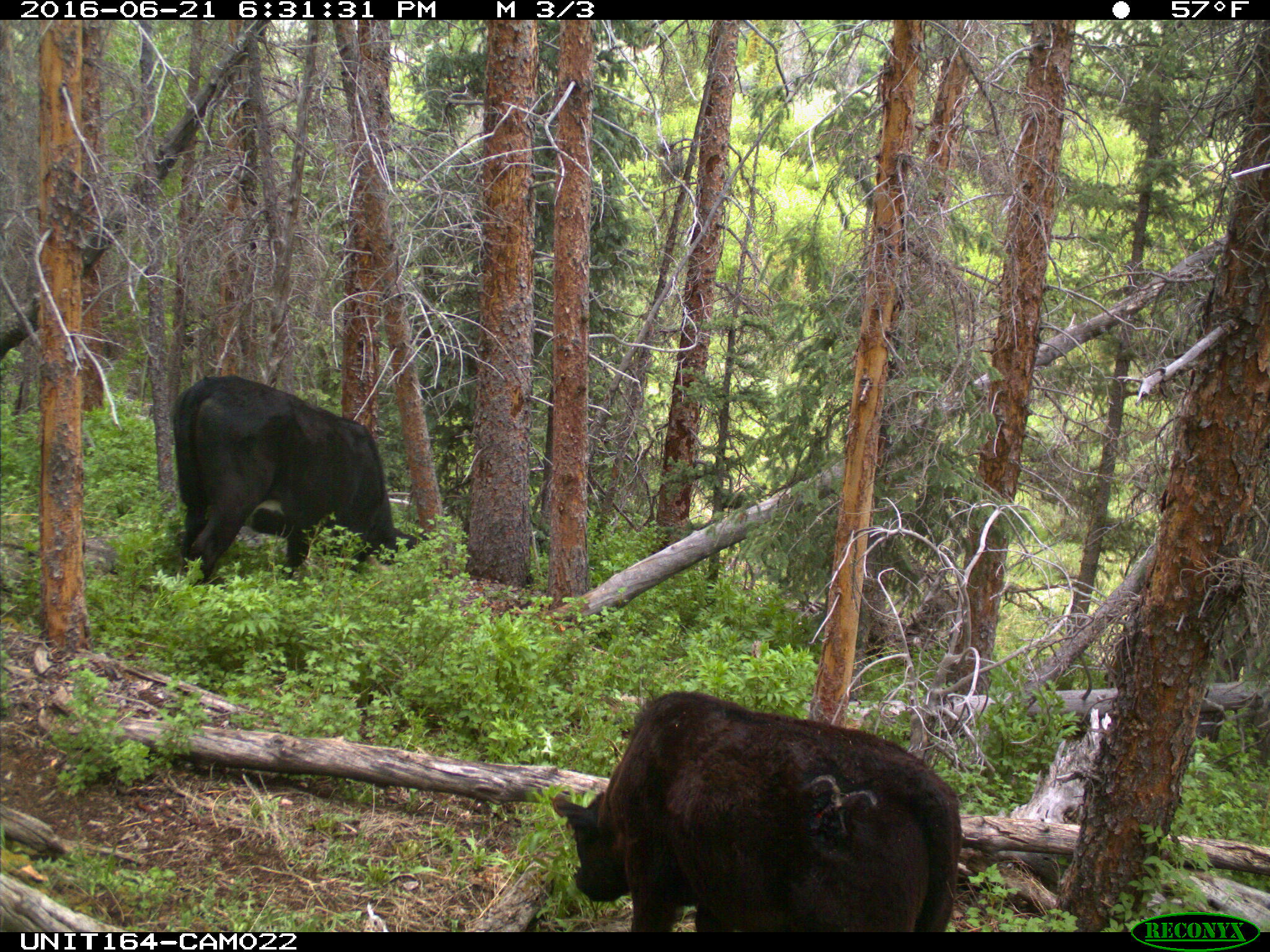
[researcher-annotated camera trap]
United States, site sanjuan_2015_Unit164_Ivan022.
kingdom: Animalia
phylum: Chordata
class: Mammalia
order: Artiodactyla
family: Bovidae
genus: Bos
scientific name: Bos taurus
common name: domestic cow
Bos taurus (domestic cow).